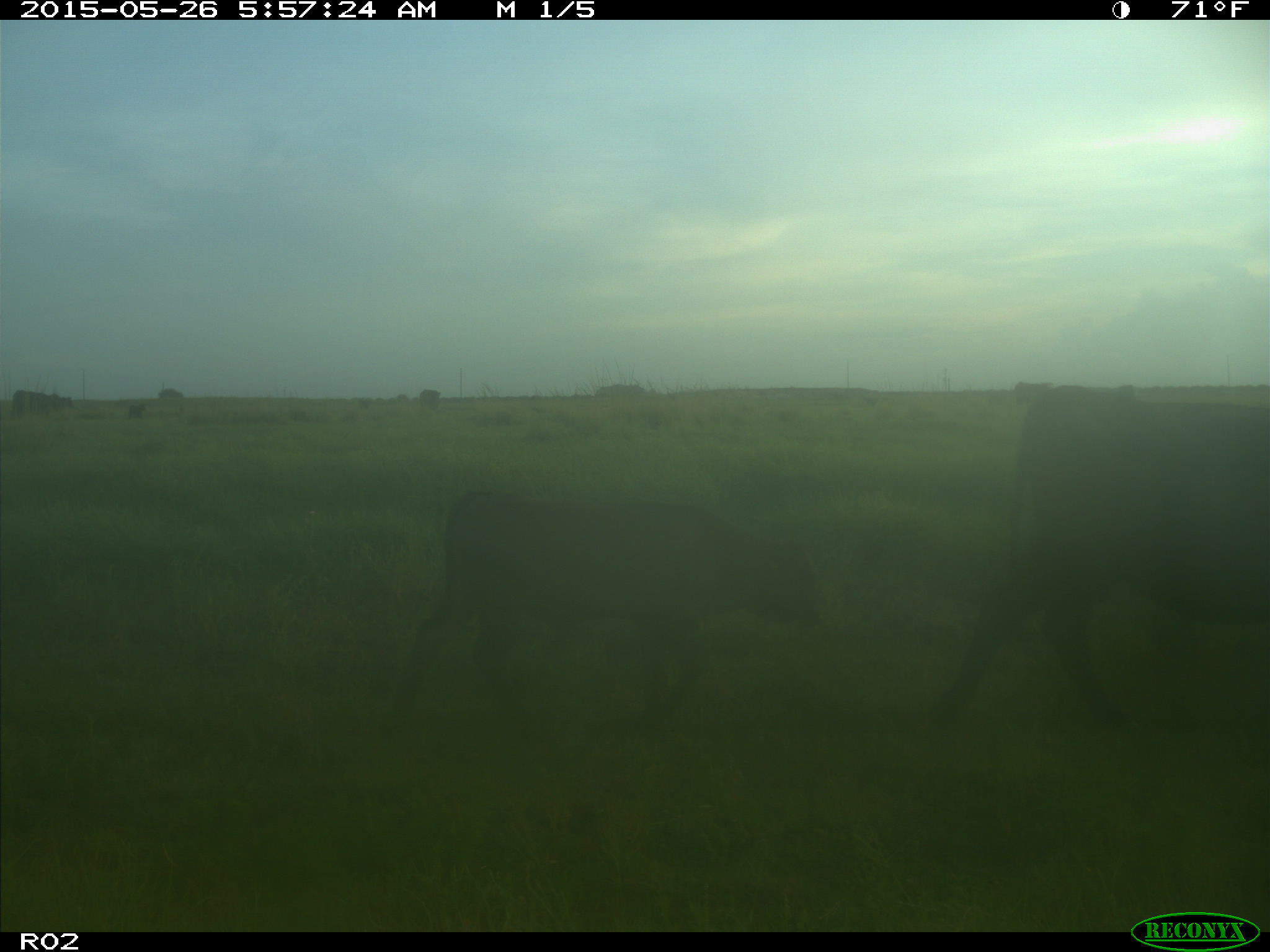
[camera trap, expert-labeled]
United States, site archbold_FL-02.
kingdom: Animalia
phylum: Chordata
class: Mammalia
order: Artiodactyla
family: Bovidae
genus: Bos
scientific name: Bos taurus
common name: domestic cow